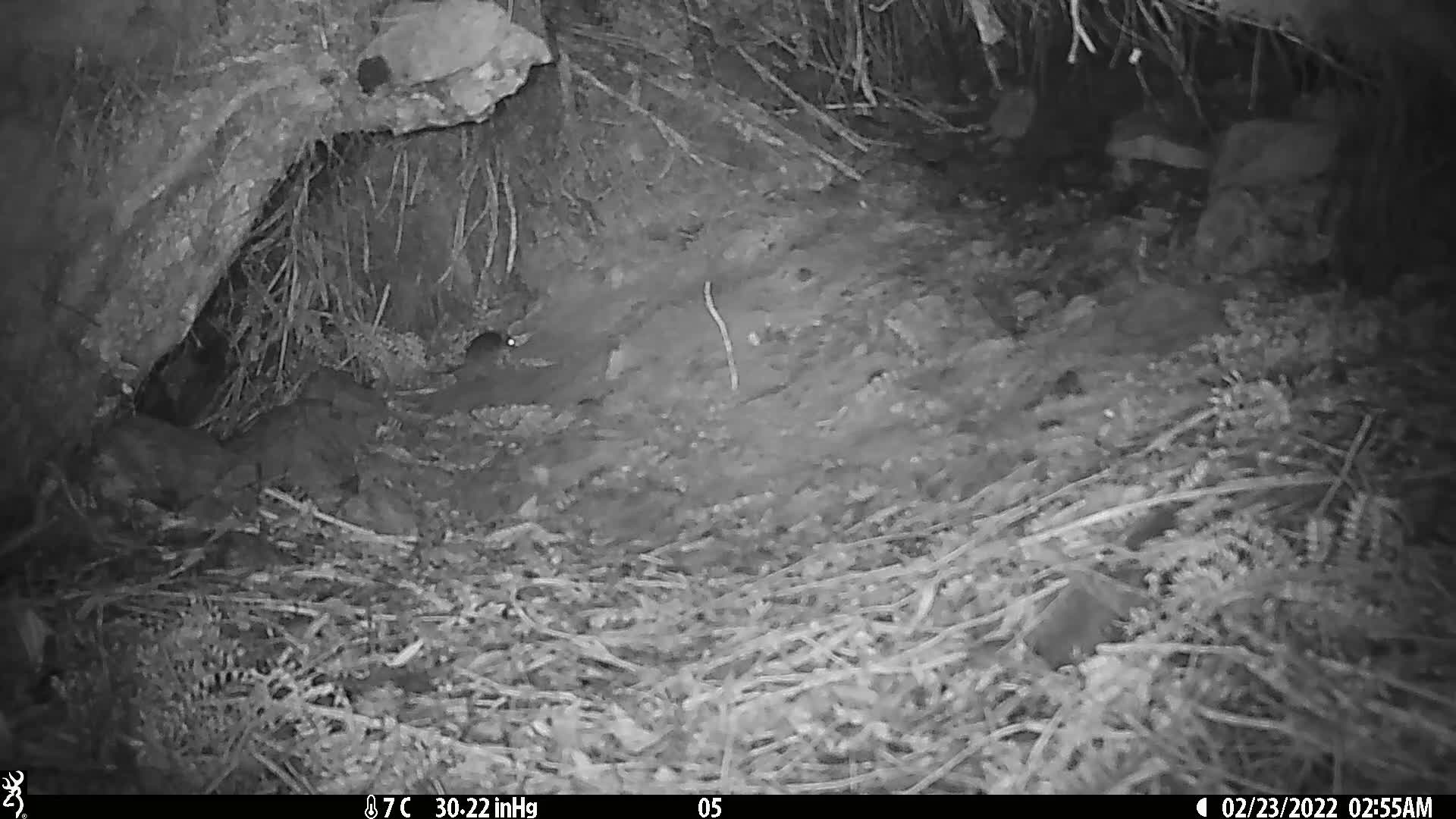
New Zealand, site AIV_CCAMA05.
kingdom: Animalia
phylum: Chordata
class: Mammalia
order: Rodentia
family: Muridae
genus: Mus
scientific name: Mus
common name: mouse